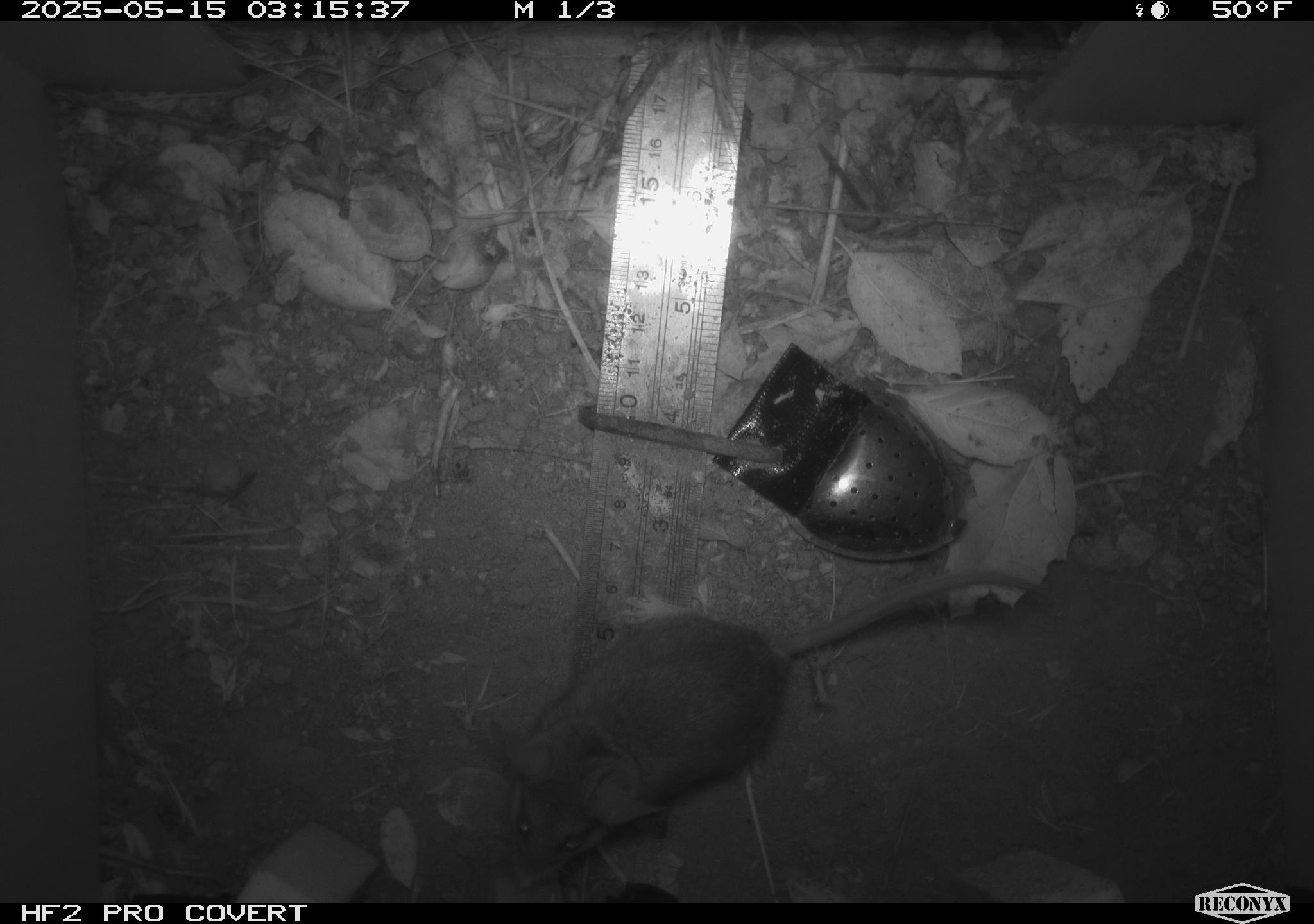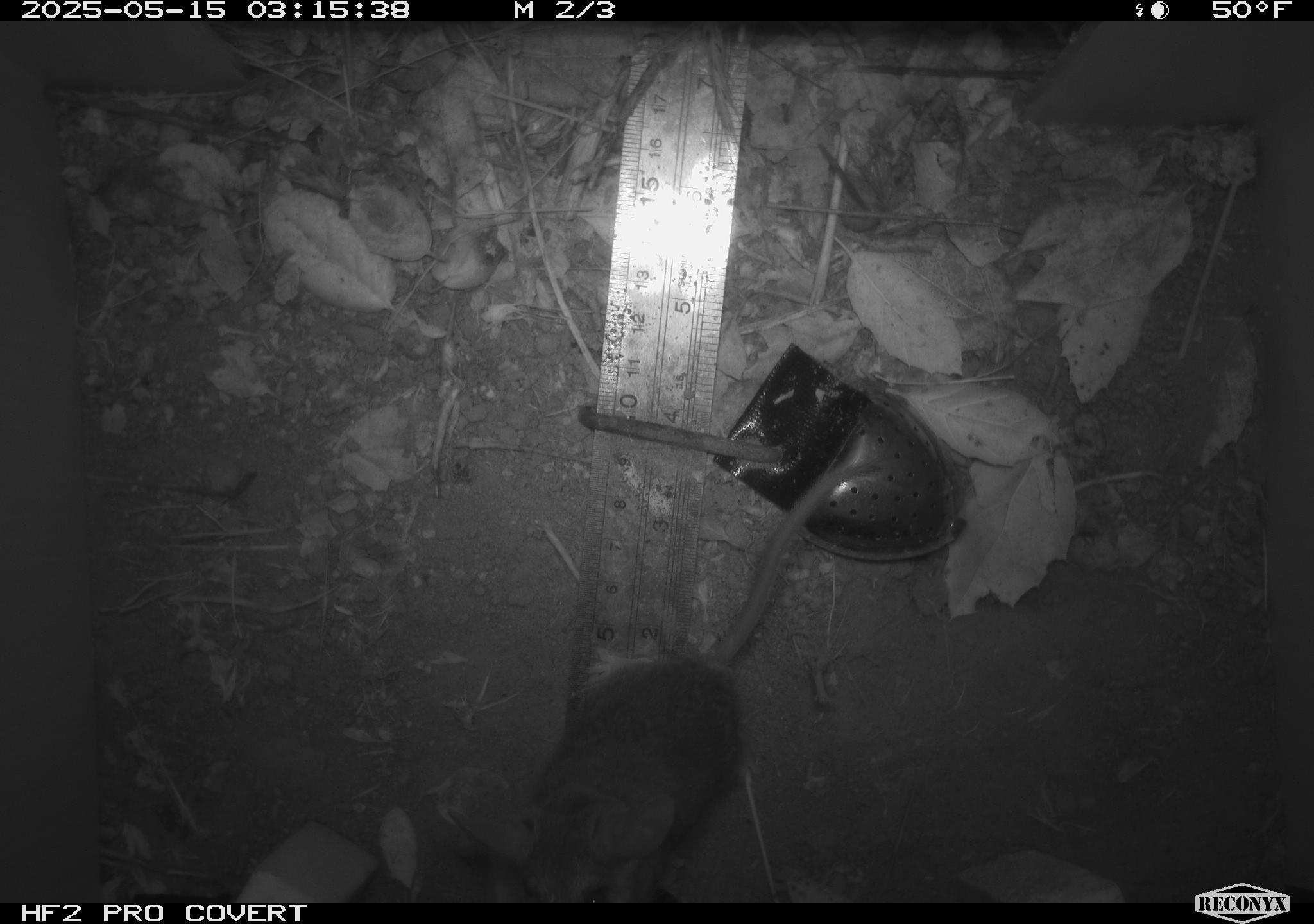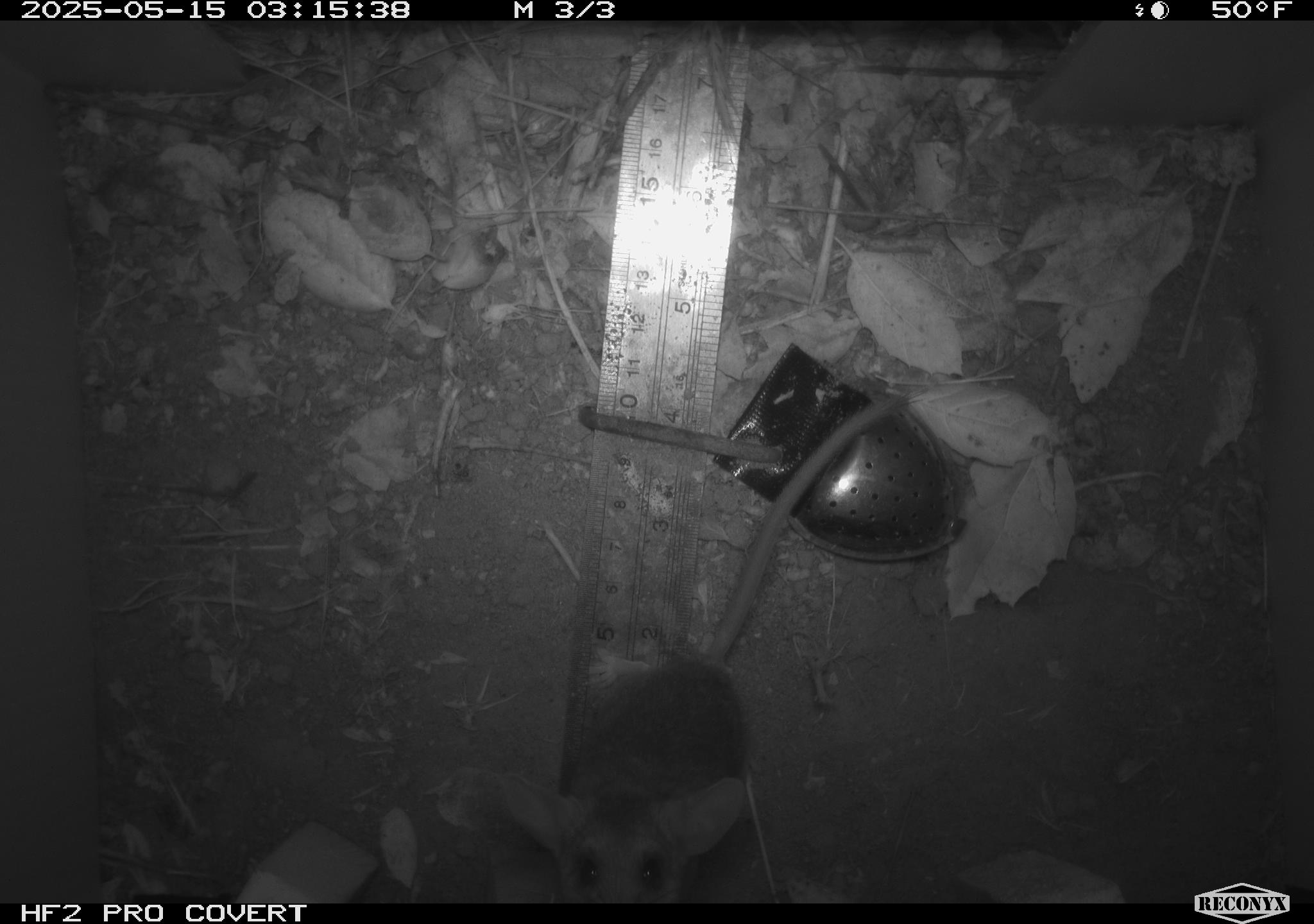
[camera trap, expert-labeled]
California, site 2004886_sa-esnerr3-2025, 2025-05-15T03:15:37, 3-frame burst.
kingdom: Animalia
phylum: Chordata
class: Mammalia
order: Rodentia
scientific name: Rodentia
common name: rodent